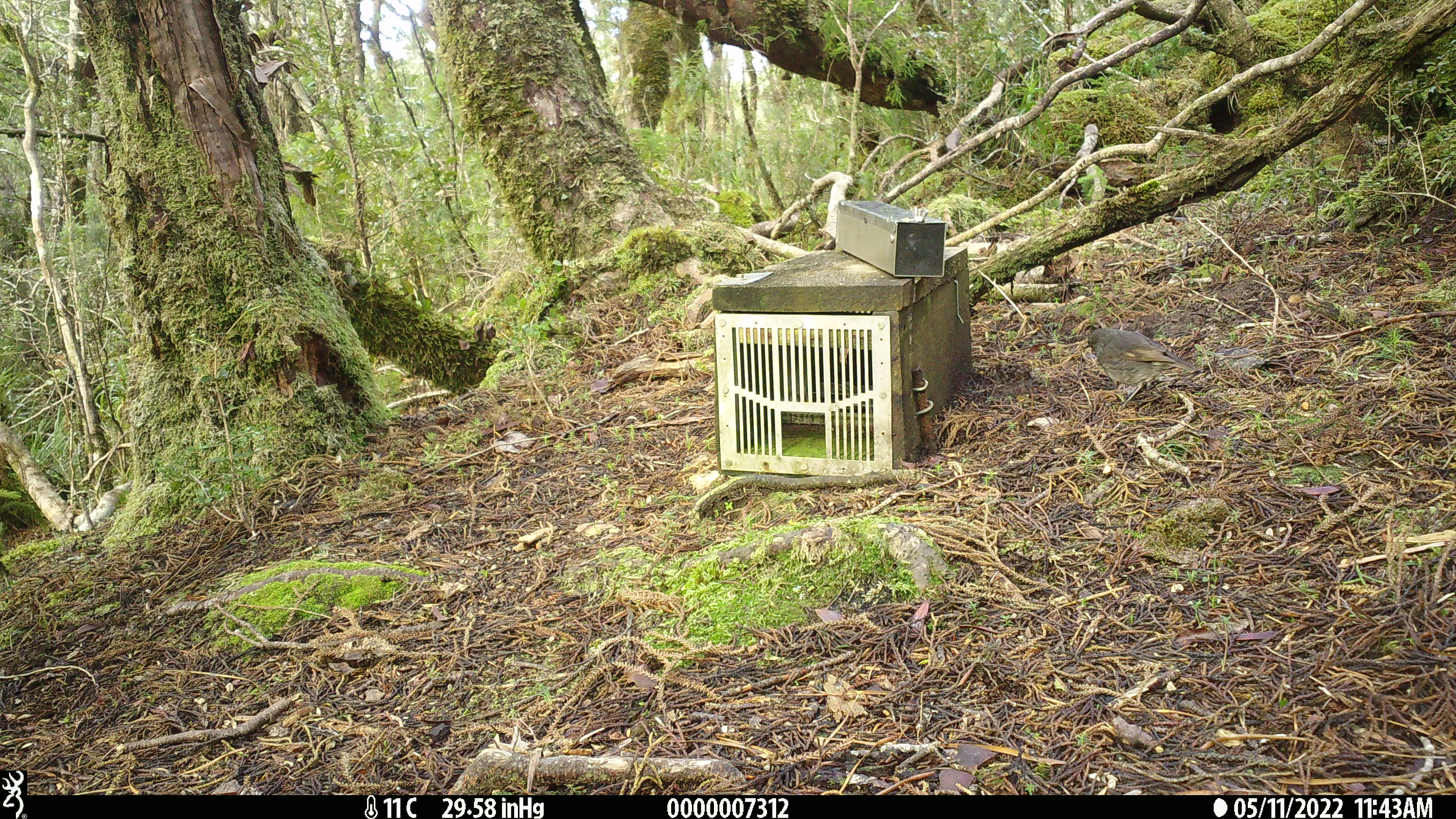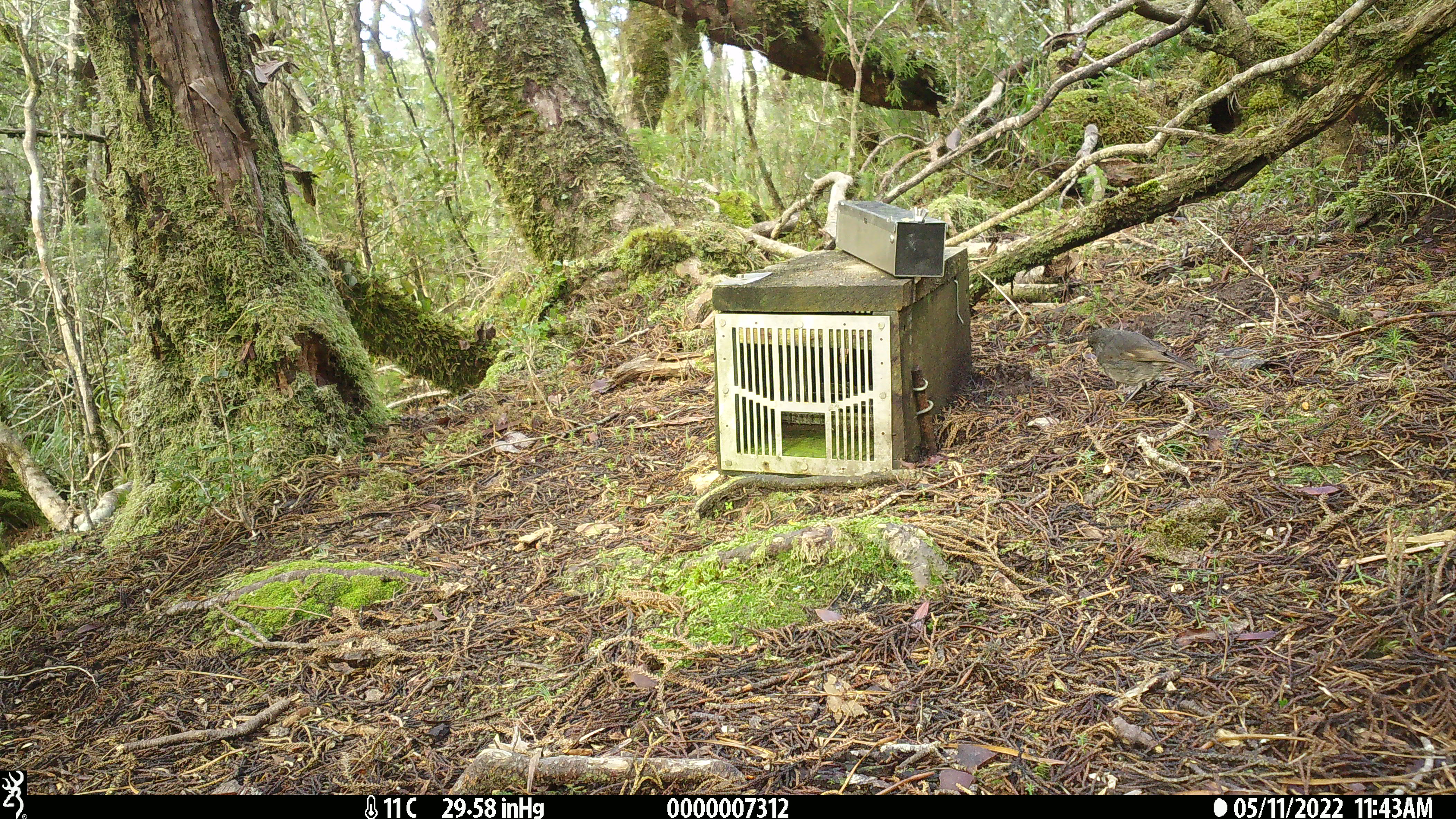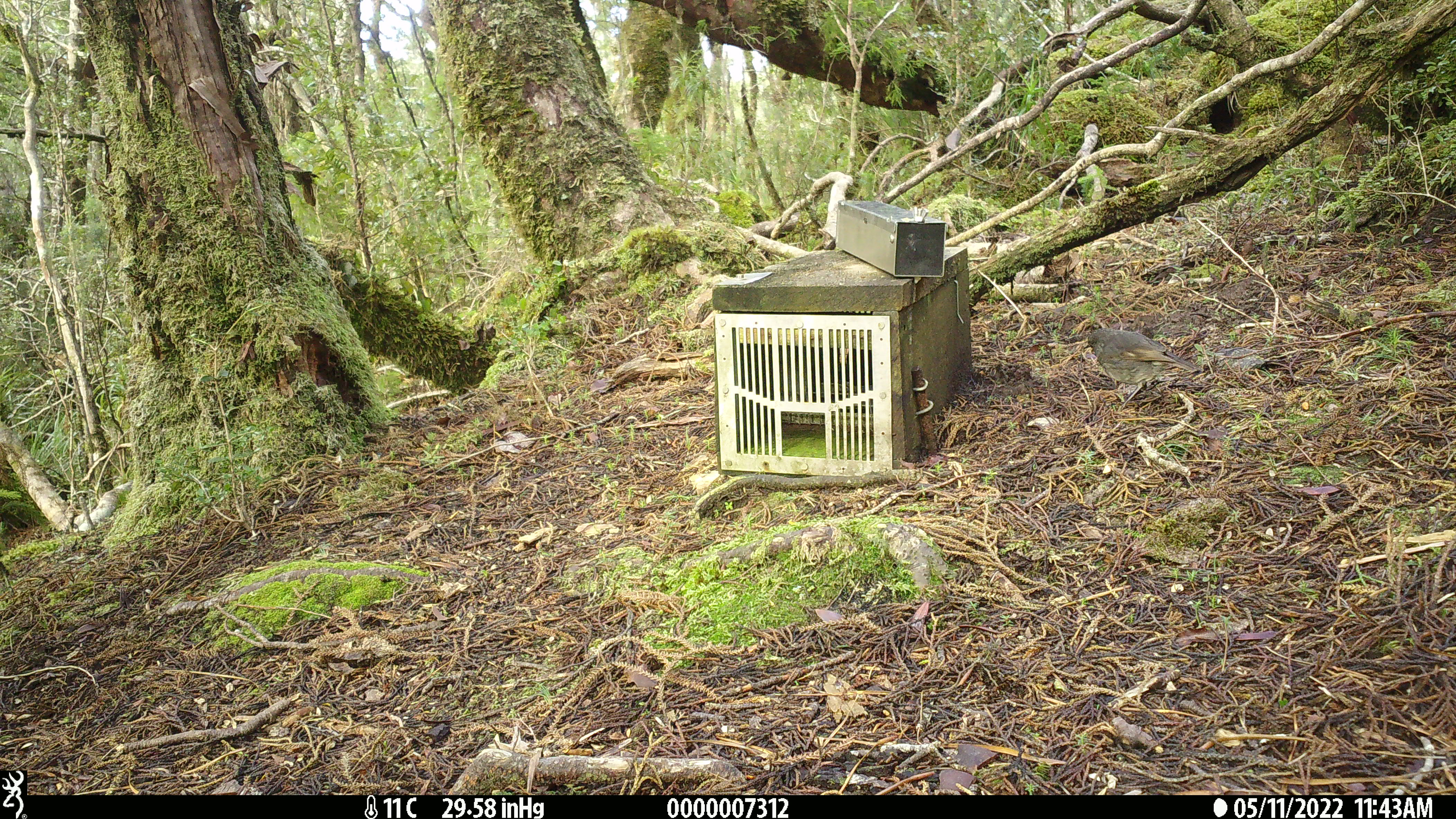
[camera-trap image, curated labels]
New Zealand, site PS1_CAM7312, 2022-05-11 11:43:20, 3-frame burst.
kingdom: Animalia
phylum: Chordata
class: Aves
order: Passeriformes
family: Petroicidae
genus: Petroica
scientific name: Petroica australis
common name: new zealand robin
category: robin